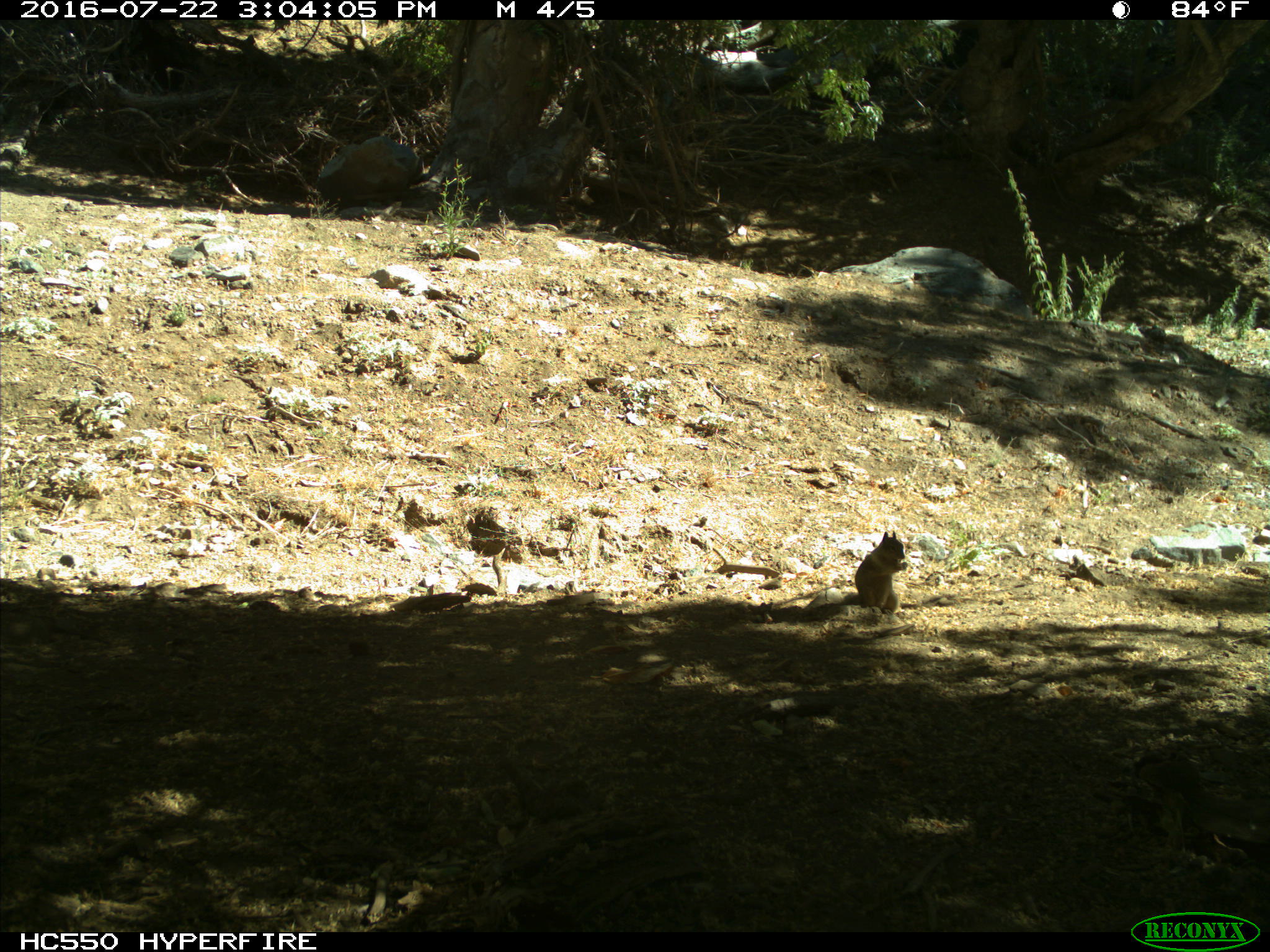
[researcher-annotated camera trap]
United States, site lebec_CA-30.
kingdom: Animalia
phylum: Chordata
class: Mammalia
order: Rodentia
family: Sciuridae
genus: Otospermophilus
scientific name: Otospermophilus beecheyi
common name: california ground squirrel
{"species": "Otospermophilus beecheyi (california ground squirrel)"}